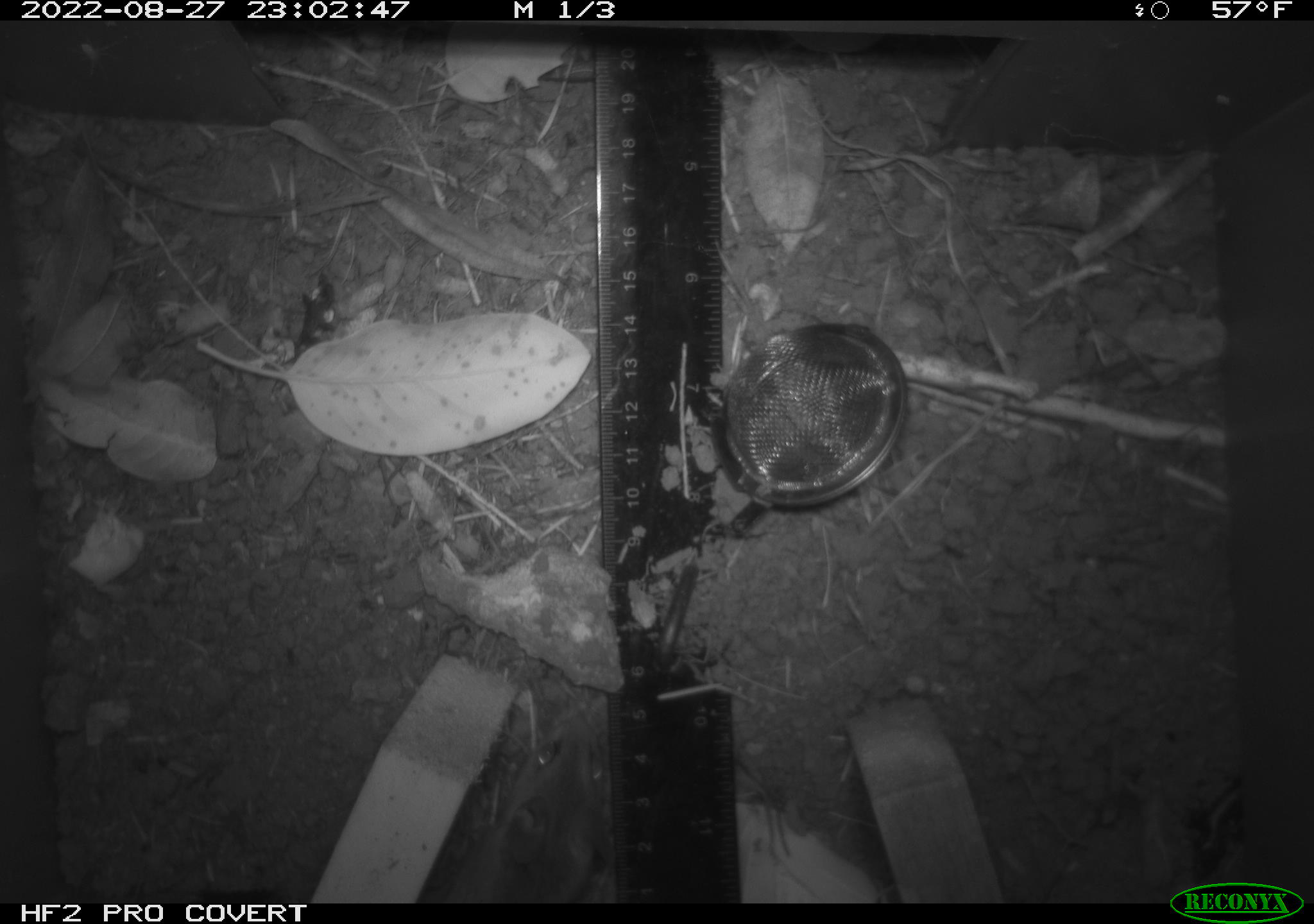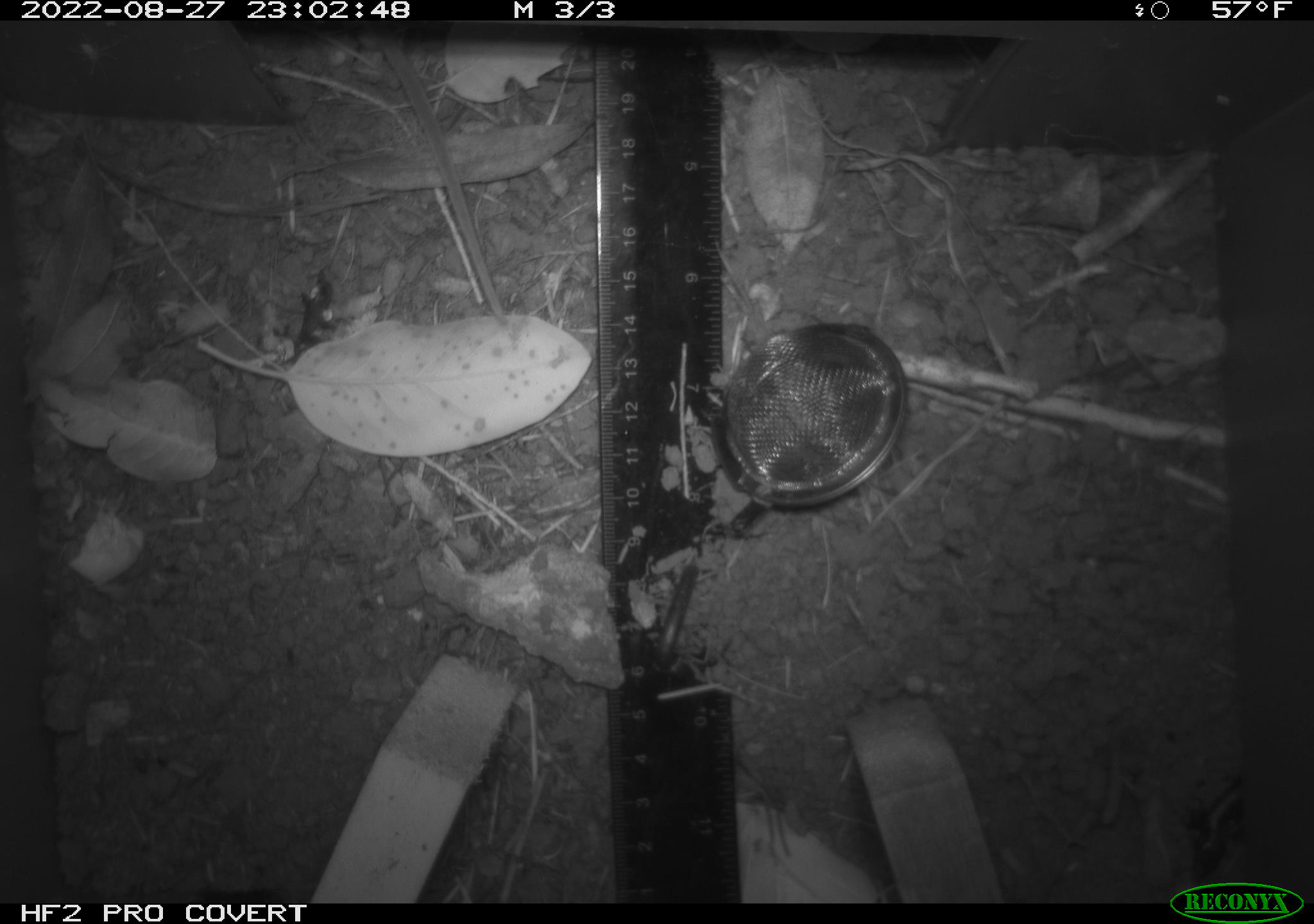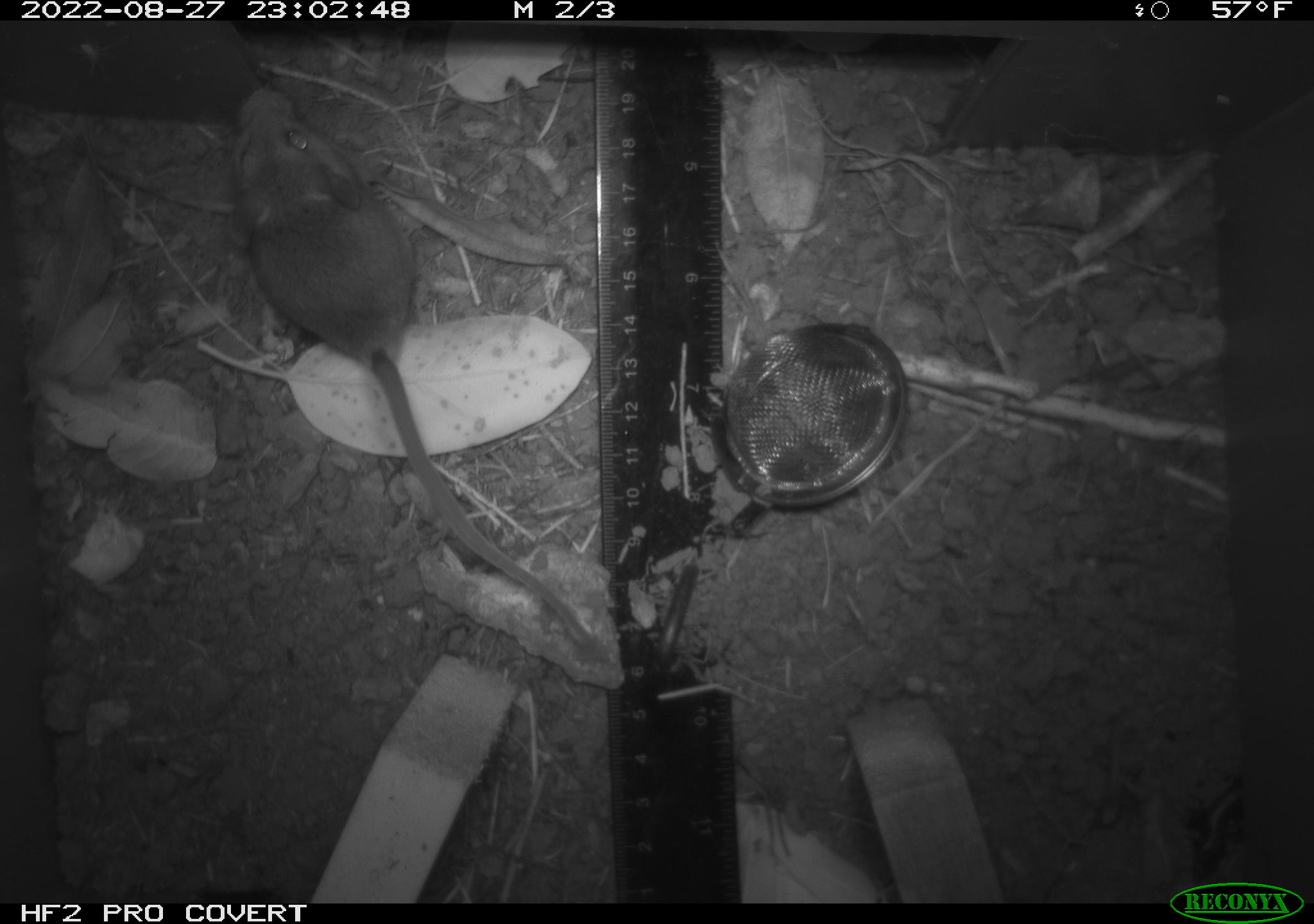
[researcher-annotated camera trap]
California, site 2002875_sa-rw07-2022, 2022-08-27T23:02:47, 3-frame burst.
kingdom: Animalia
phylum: Chordata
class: Mammalia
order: Rodentia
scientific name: Rodentia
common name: mouse species